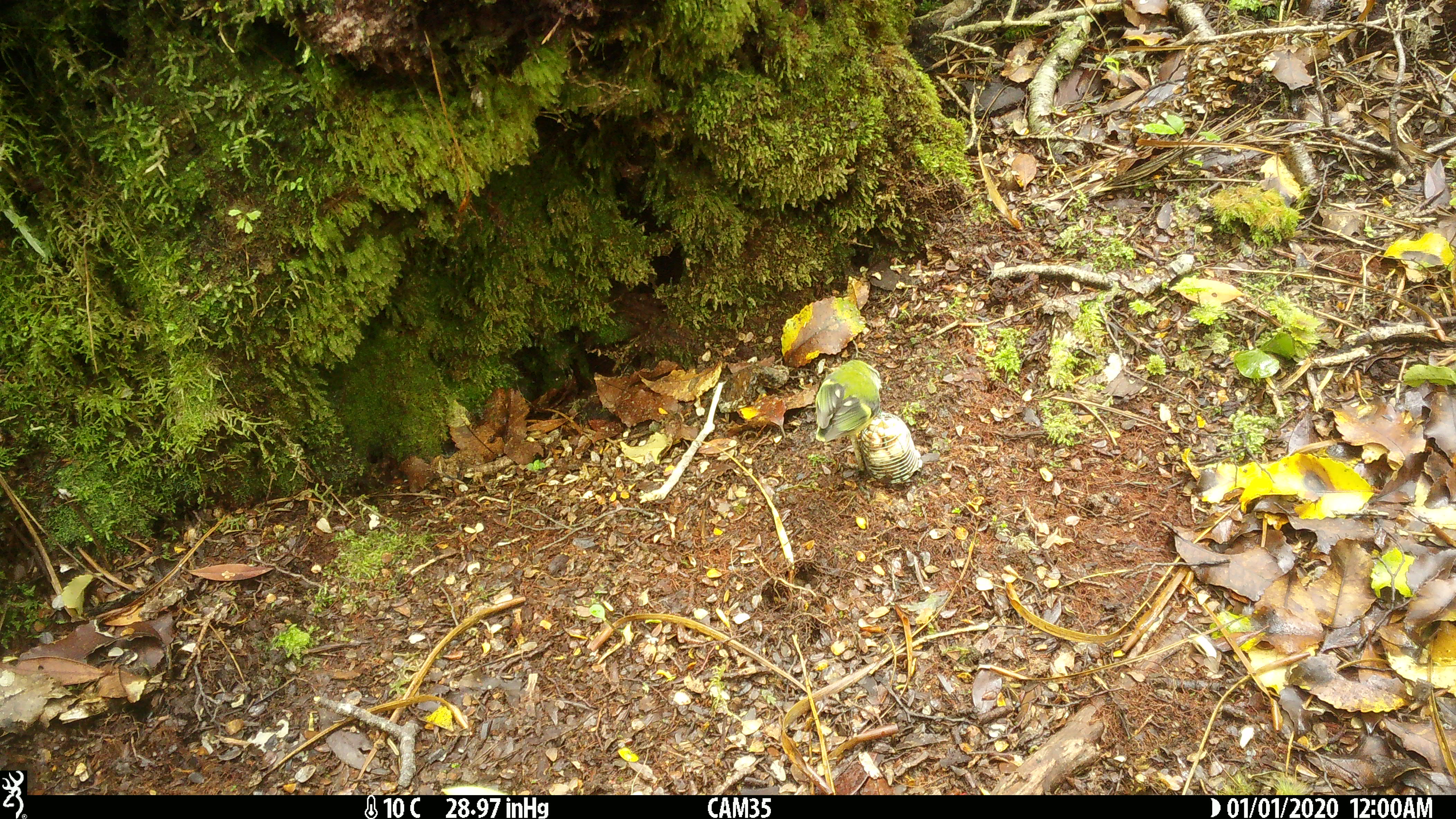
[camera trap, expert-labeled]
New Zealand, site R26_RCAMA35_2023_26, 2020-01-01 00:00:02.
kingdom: Animalia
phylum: Chordata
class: Aves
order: Passeriformes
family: Acanthisittidae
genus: Acanthisitta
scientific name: Acanthisitta chloris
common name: rifleman